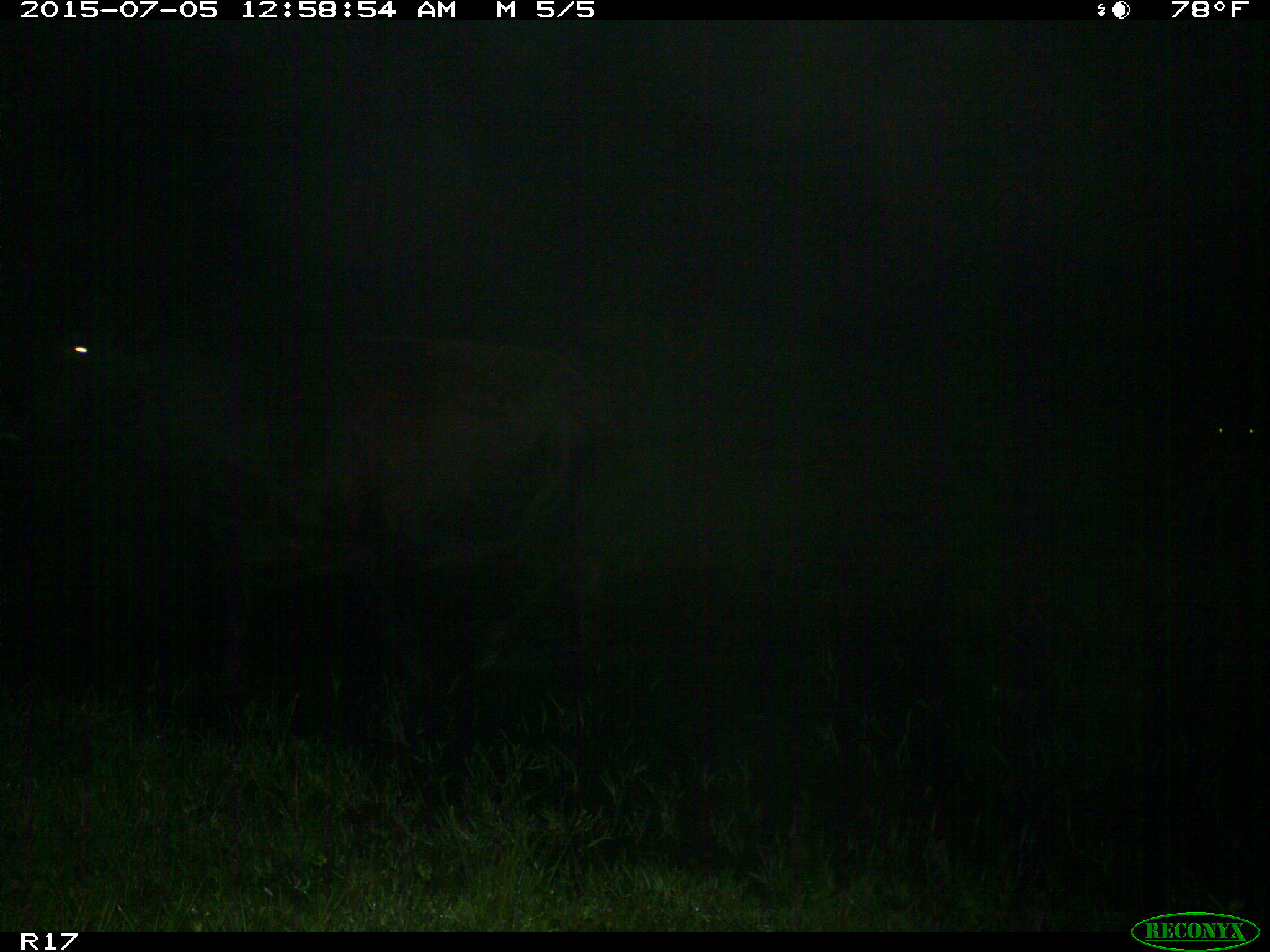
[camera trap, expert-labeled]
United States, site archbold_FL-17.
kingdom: Animalia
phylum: Chordata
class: Mammalia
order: Artiodactyla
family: Bovidae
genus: Bos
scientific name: Bos taurus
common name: domestic cow